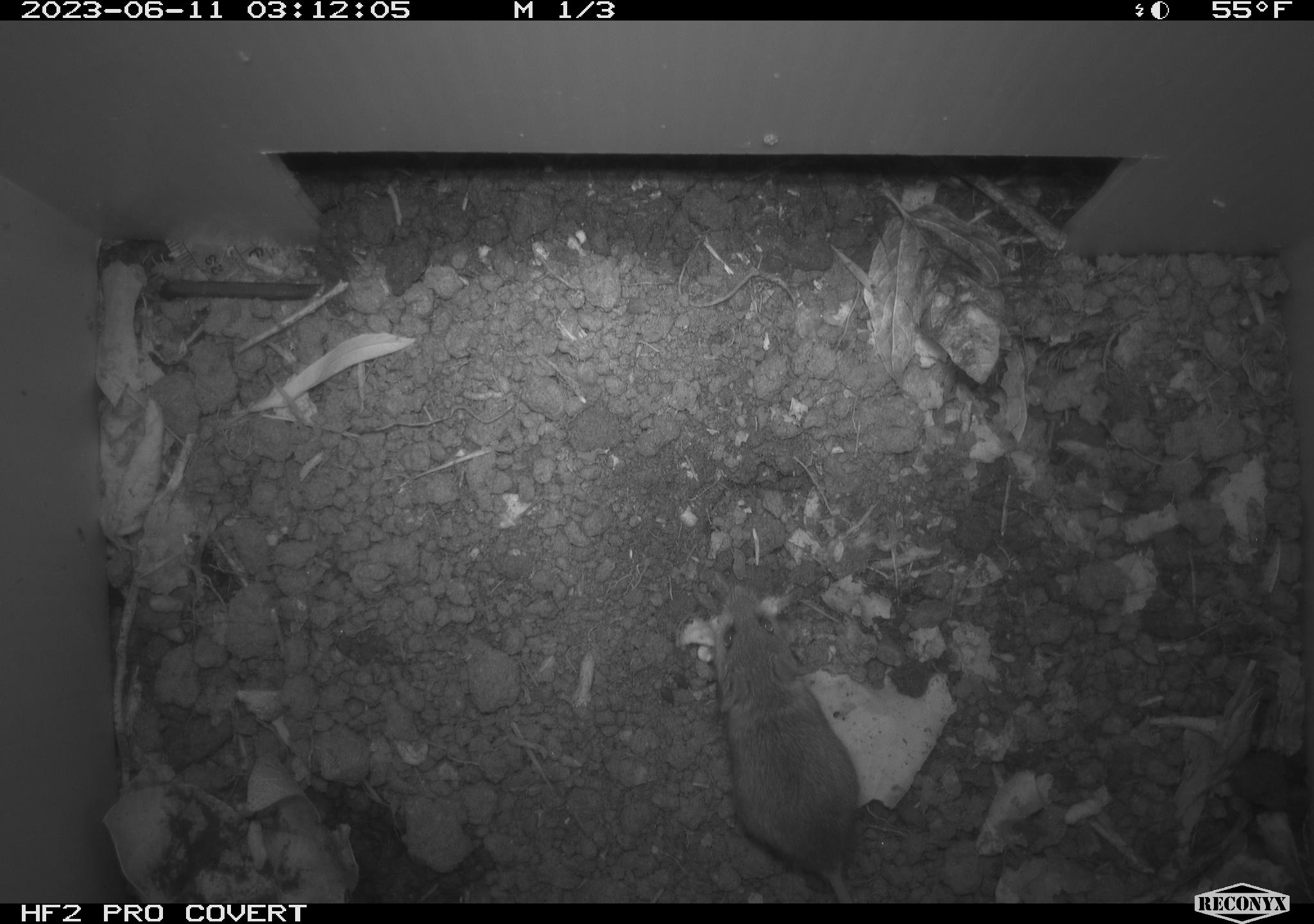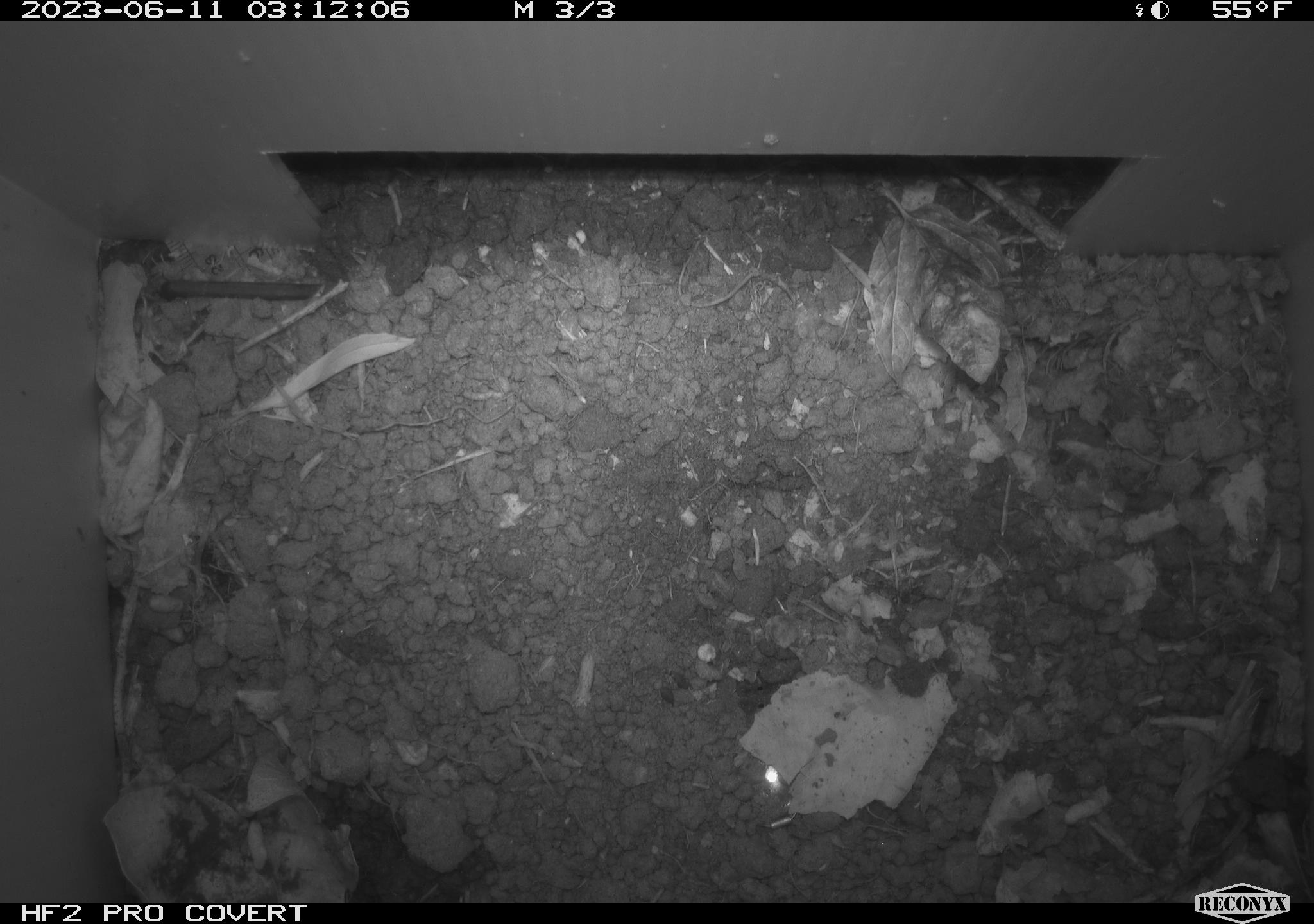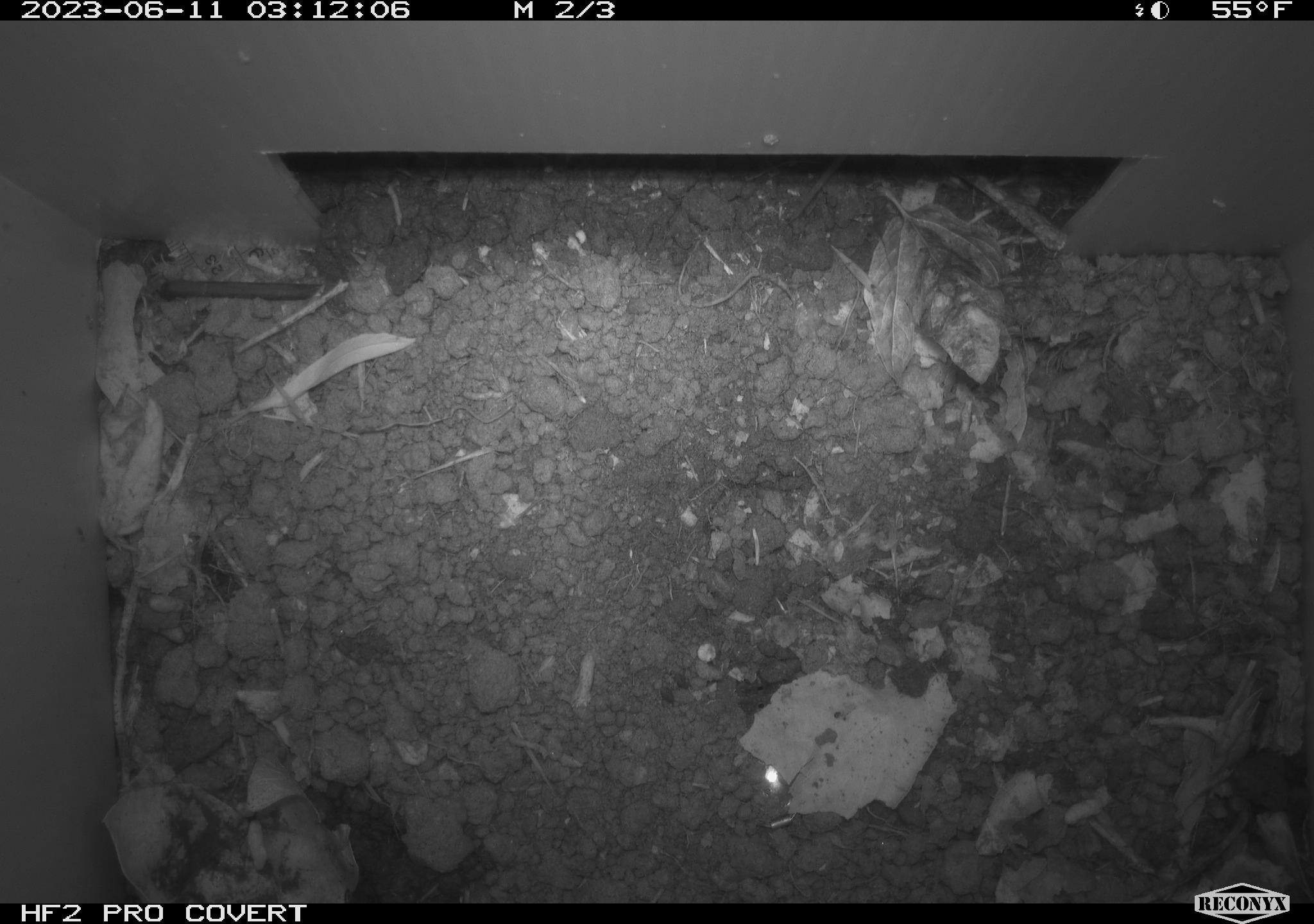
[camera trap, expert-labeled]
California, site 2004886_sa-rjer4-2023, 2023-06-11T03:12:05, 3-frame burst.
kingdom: Animalia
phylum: Chordata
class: Mammalia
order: Rodentia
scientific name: Rodentia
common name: mouse species